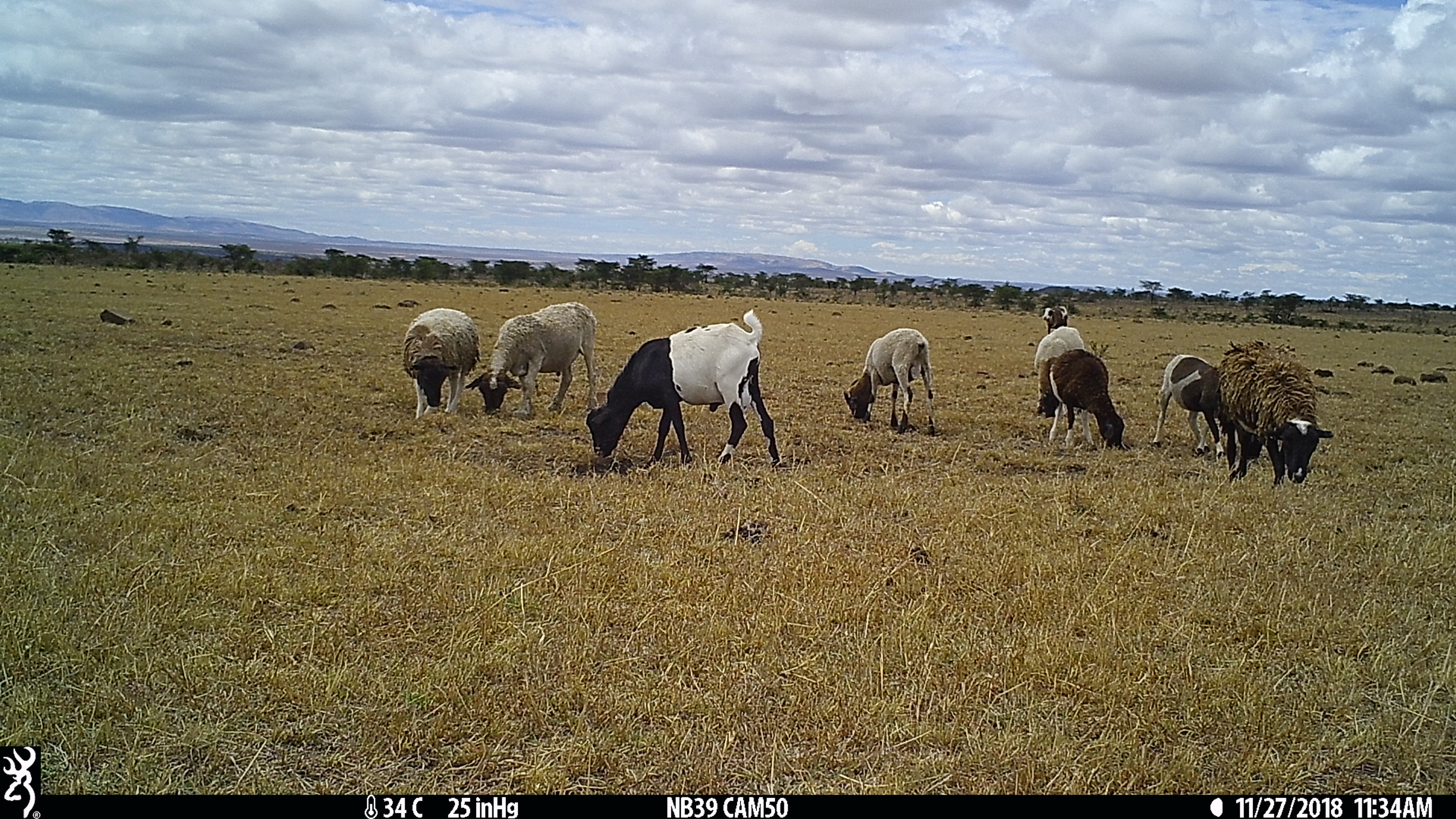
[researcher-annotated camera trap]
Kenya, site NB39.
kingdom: Animalia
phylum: Chordata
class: Mammalia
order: Artiodactyla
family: Bovidae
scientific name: Bovidae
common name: sheep or goat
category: shoat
Shoat (sheep or goat) (Bovidae).